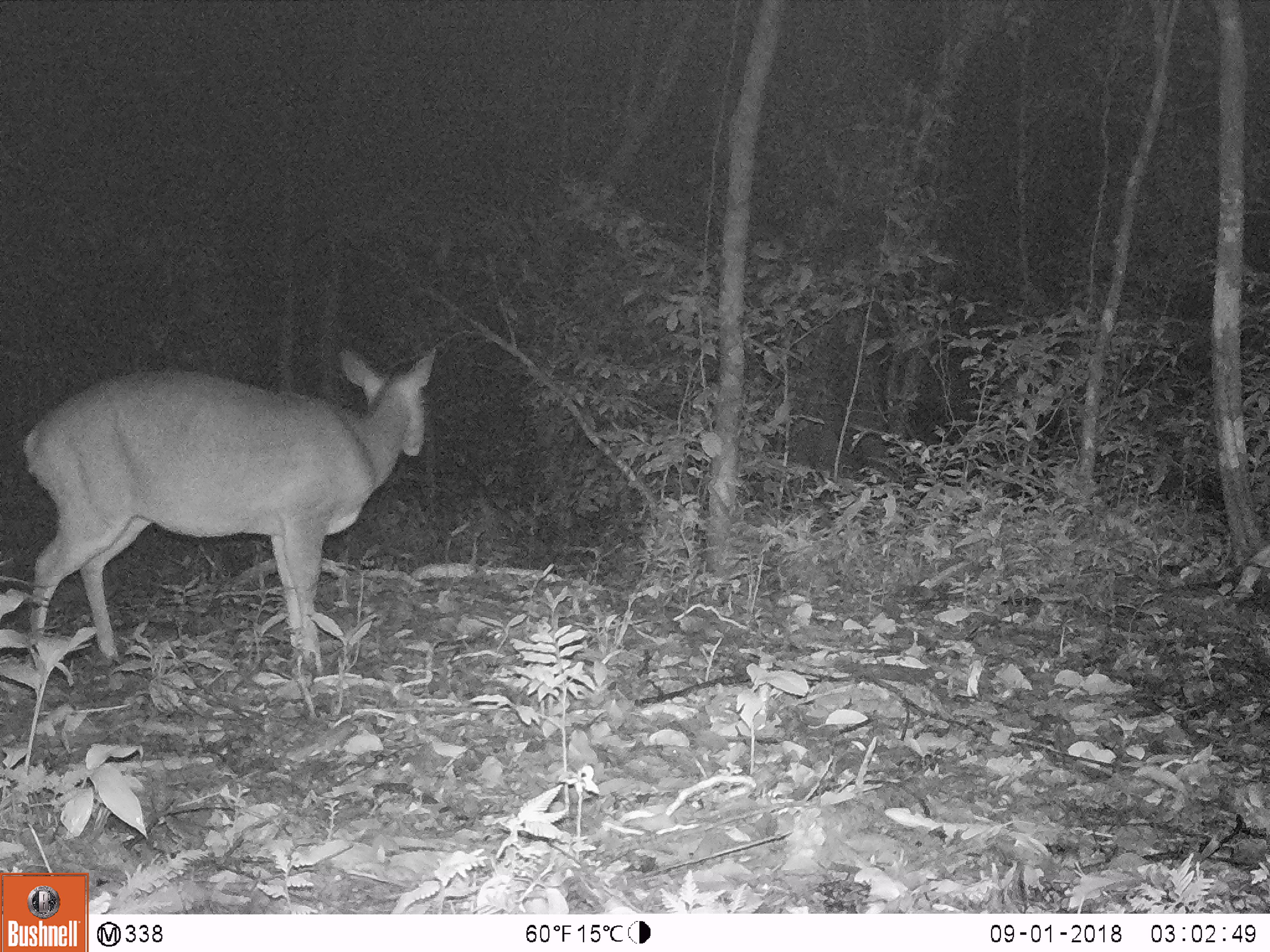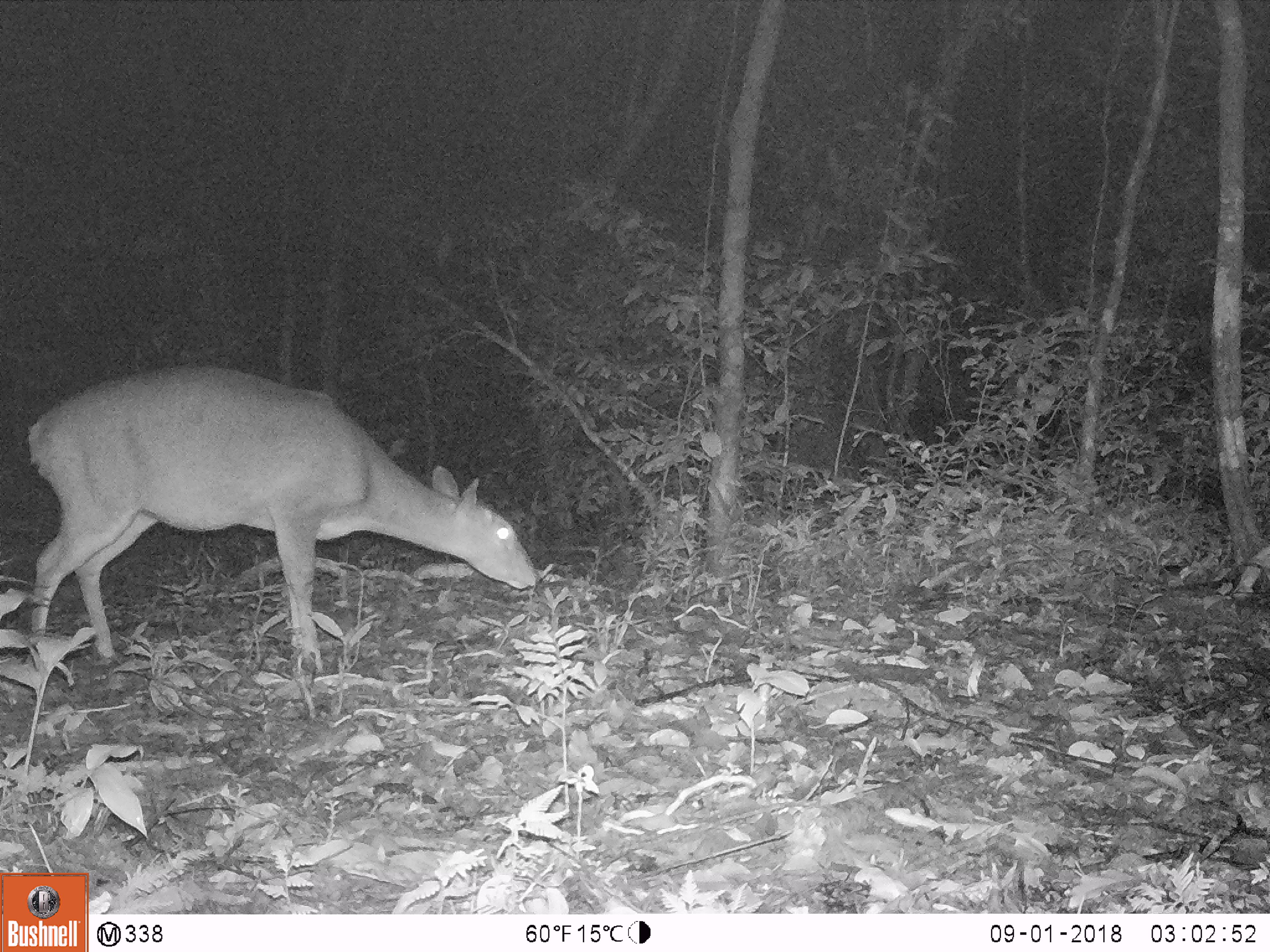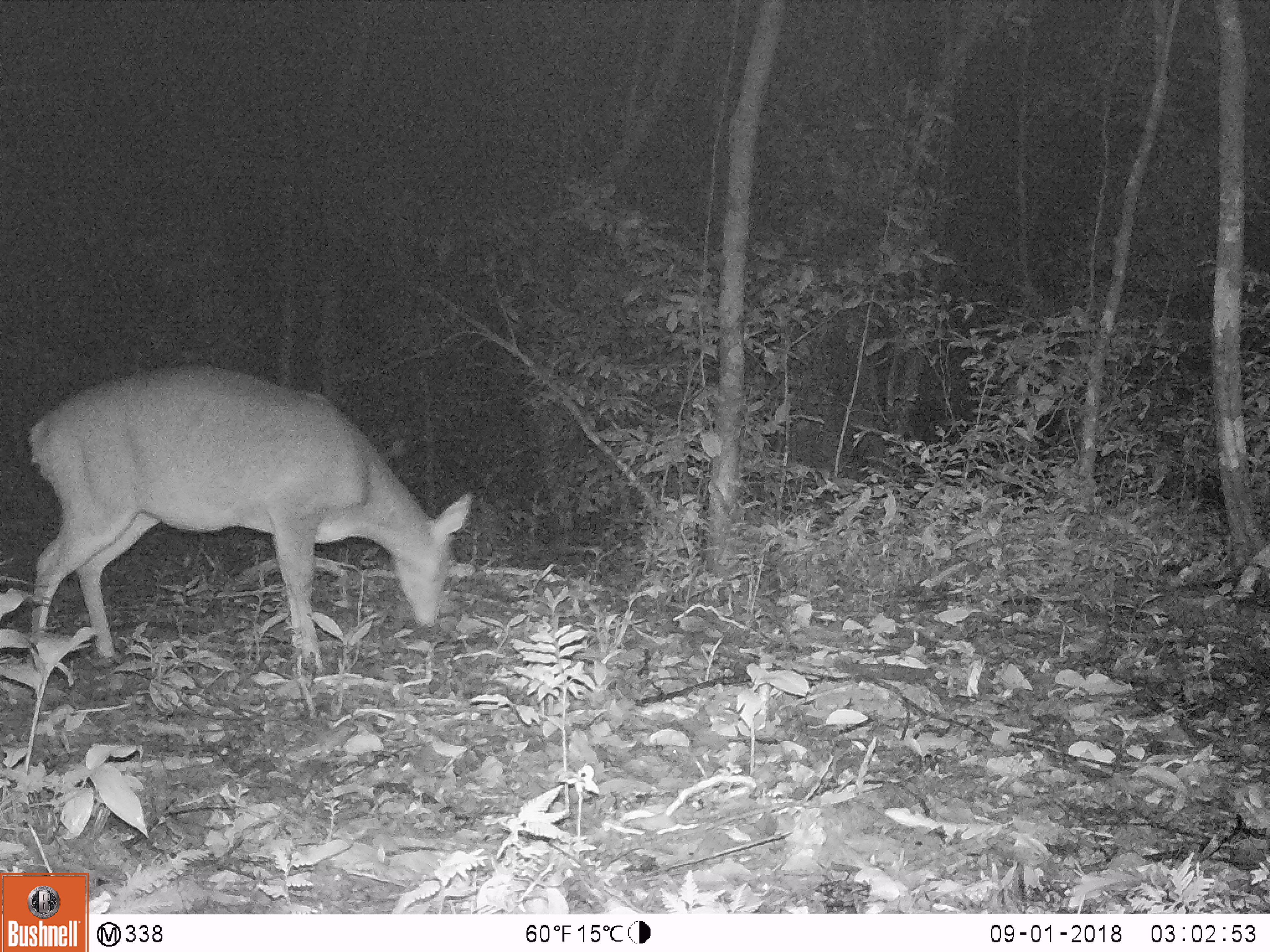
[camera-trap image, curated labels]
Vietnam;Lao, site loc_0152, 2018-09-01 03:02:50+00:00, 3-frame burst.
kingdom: Animalia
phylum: Chordata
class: Mammalia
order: Artiodactyla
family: Cervidae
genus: Muntiacus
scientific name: Muntiacus vuquangensis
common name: large-antlered muntjac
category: large antlered muntjac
Large antlered muntjac (large-antlered muntjac) (Muntiacus vuquangensis). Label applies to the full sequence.